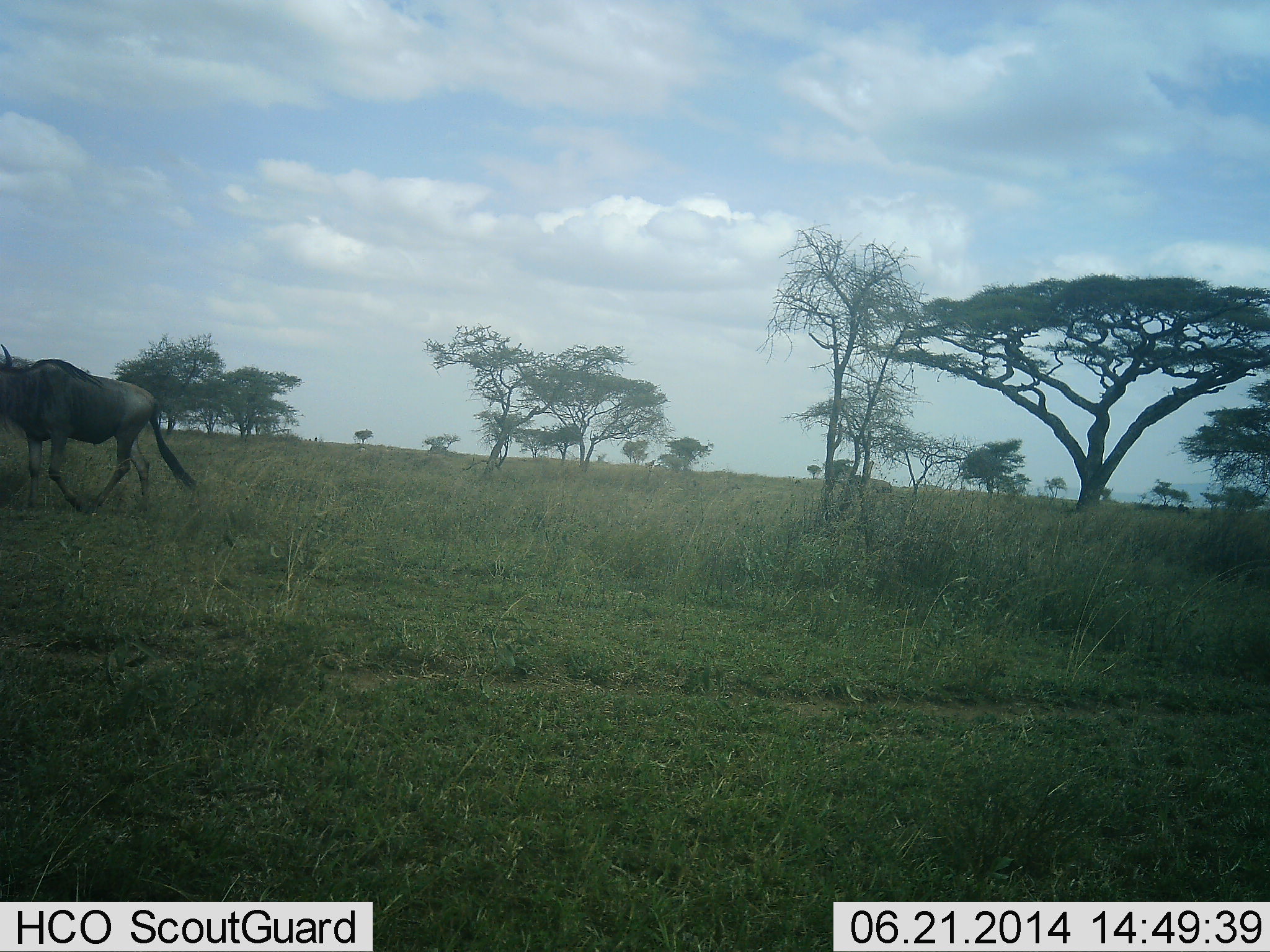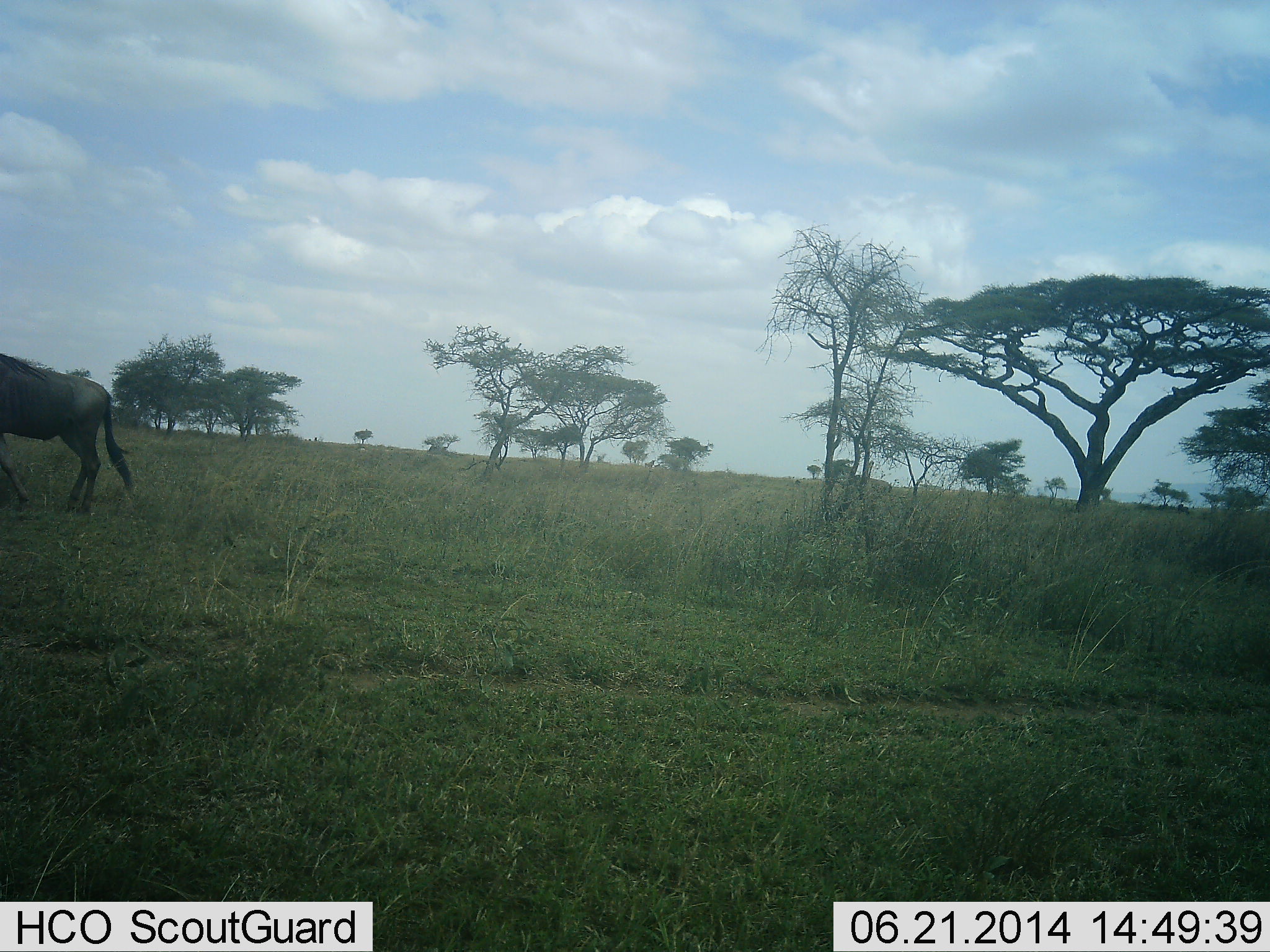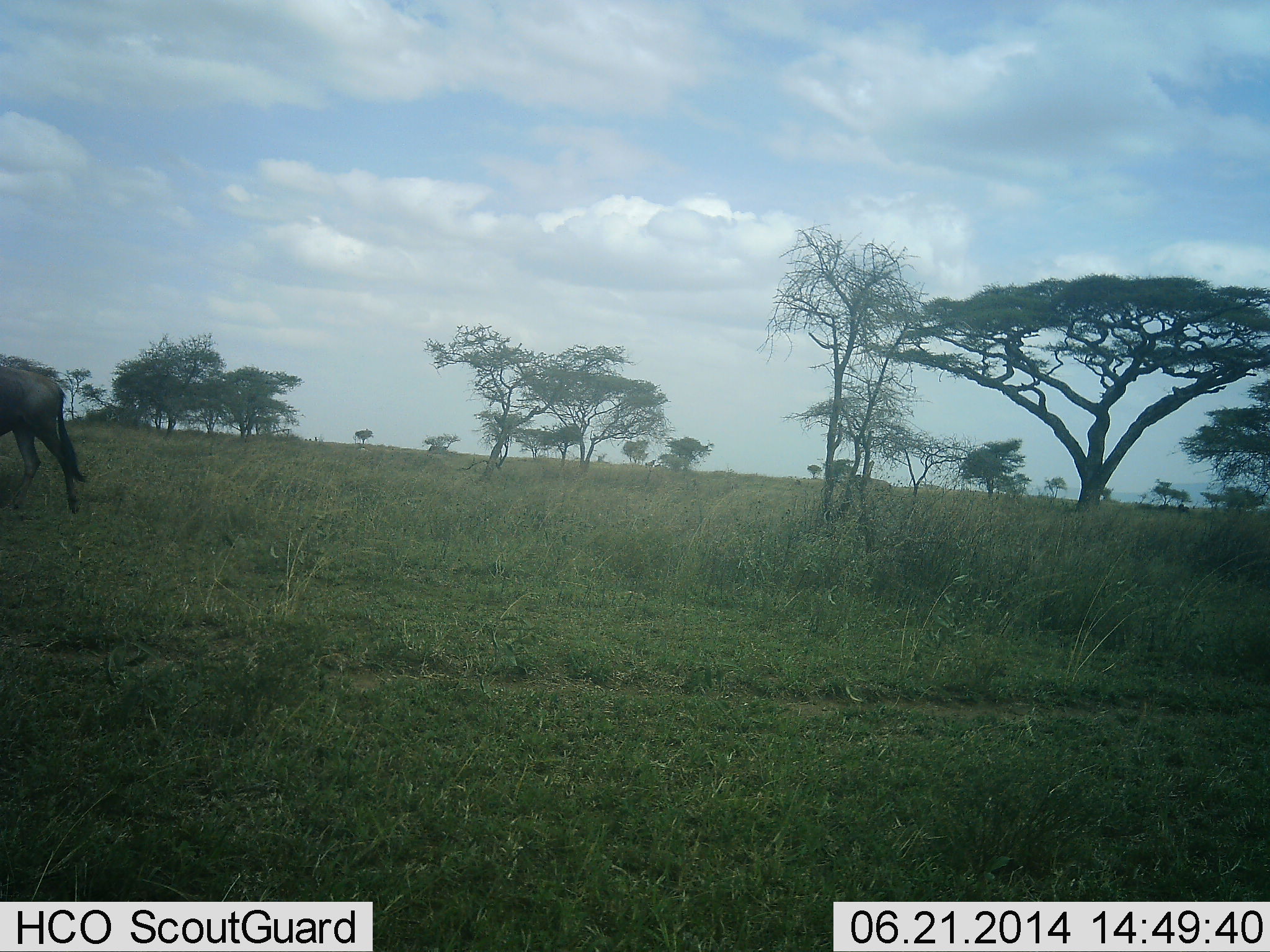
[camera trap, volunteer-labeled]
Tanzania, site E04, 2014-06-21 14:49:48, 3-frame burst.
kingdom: Animalia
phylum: Chordata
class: Mammalia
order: Artiodactyla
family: Bovidae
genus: Connochaetes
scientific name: Connochaetes taurinus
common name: blue wildebeest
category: wildebeest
Wildebeest (blue wildebeest) (Connochaetes taurinus), count 1. Behavior (volunteer vote fractions): standing 20%, resting 0%, moving 90%, interacting 0%. Young present (vote fraction): 0%. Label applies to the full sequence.